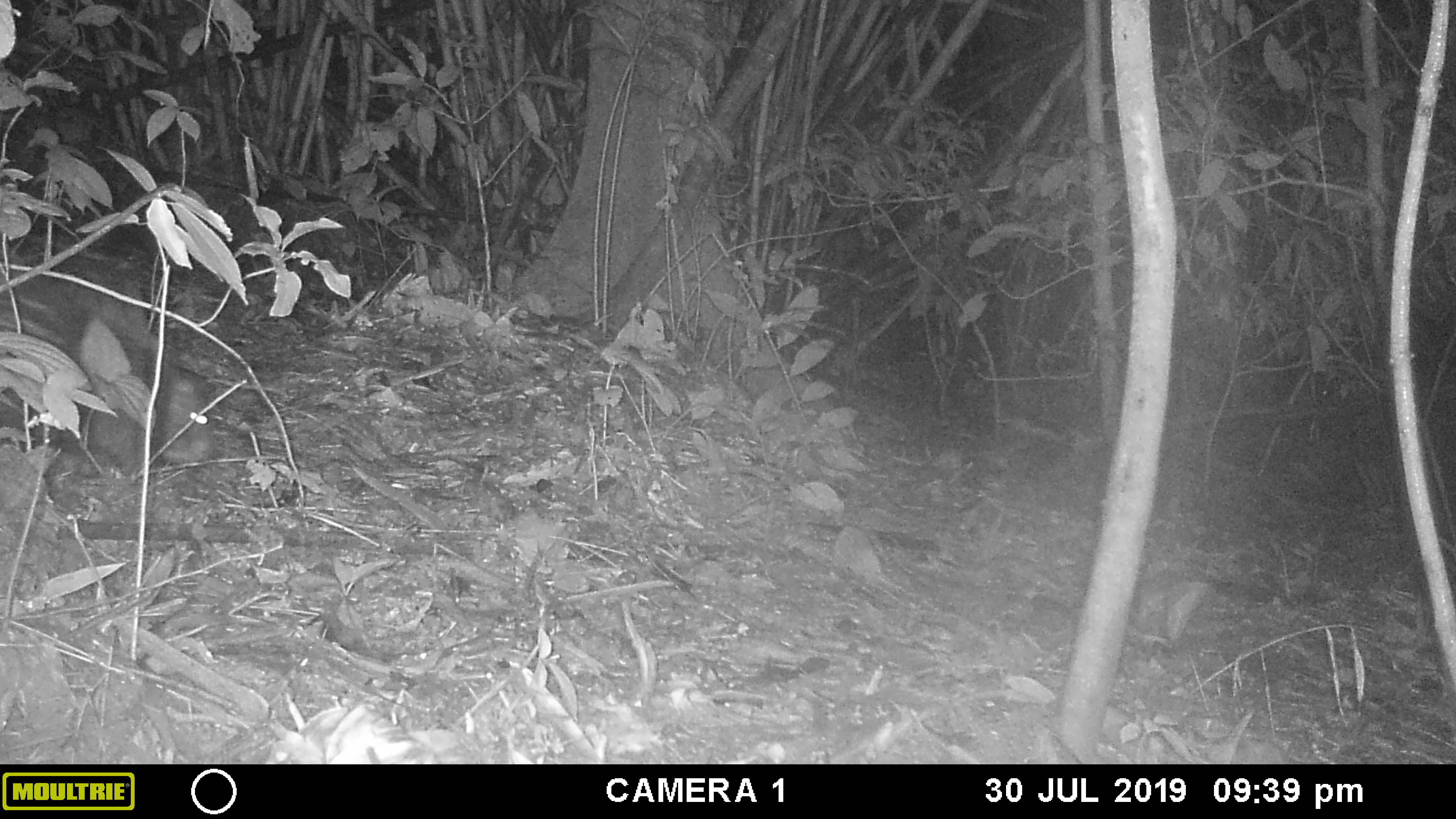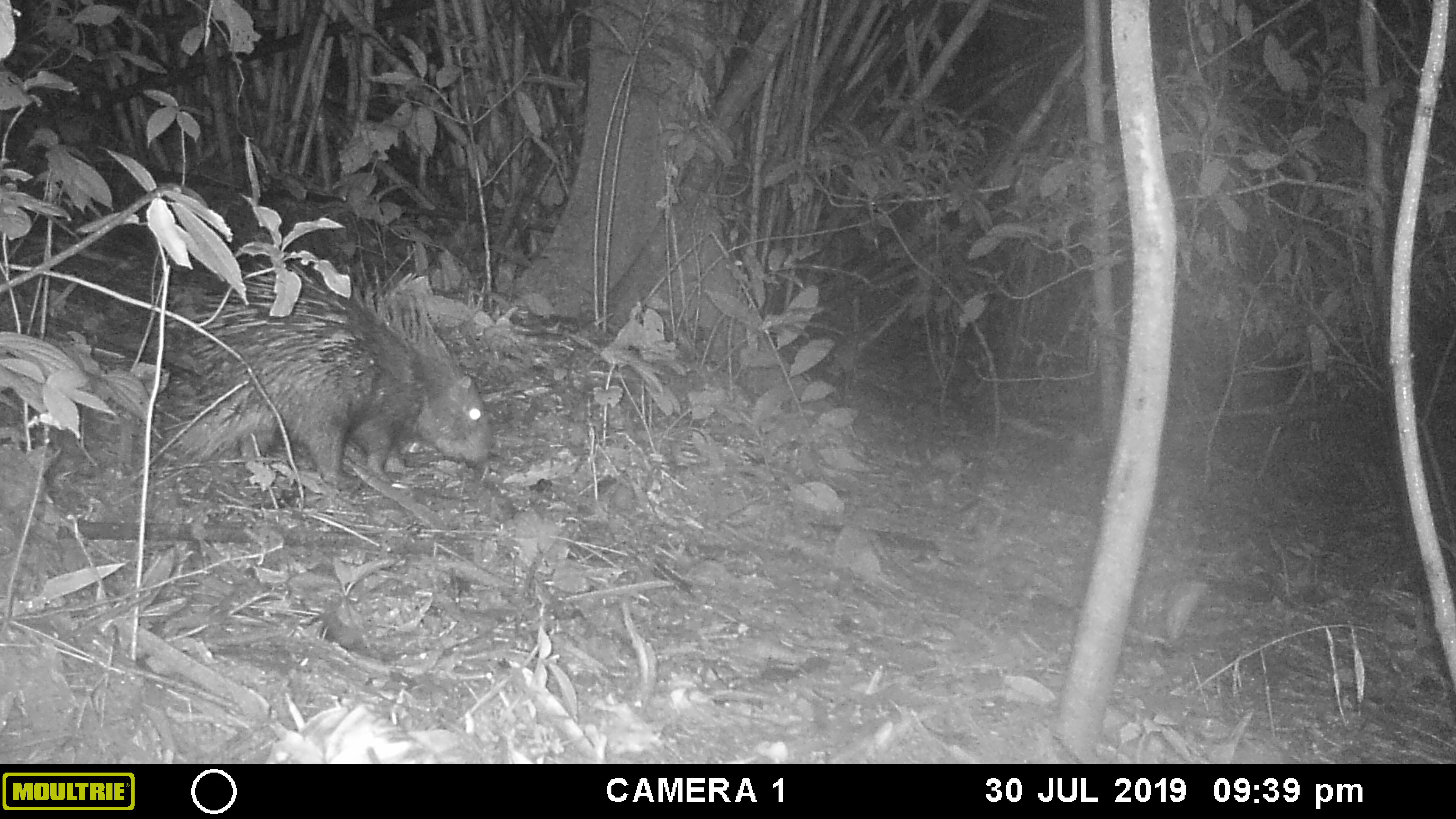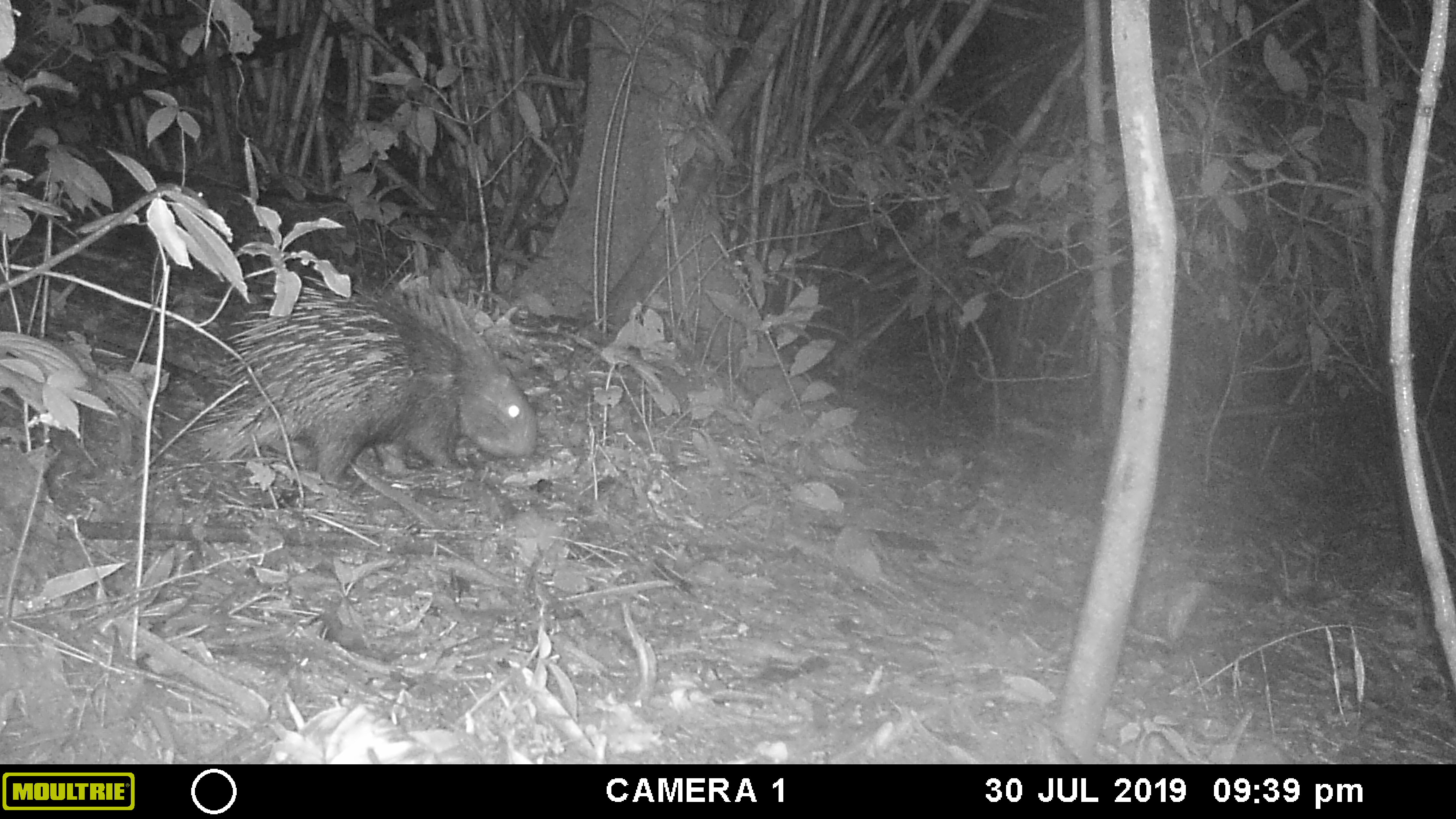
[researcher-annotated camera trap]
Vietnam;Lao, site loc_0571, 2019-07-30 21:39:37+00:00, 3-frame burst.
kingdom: Animalia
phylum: Chordata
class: Mammalia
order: Rodentia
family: Hystricidae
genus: Hystrix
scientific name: Hystrix brachyura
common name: malayan porcupine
Malayan porcupine (Hystrix brachyura). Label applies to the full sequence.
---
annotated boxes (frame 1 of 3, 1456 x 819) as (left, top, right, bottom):
malayan porcupine: (0, 238, 212, 476)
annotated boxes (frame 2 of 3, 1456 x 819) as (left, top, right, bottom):
malayan porcupine: (166, 262, 494, 489)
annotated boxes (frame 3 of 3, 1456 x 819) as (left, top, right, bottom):
malayan porcupine: (199, 274, 538, 489)